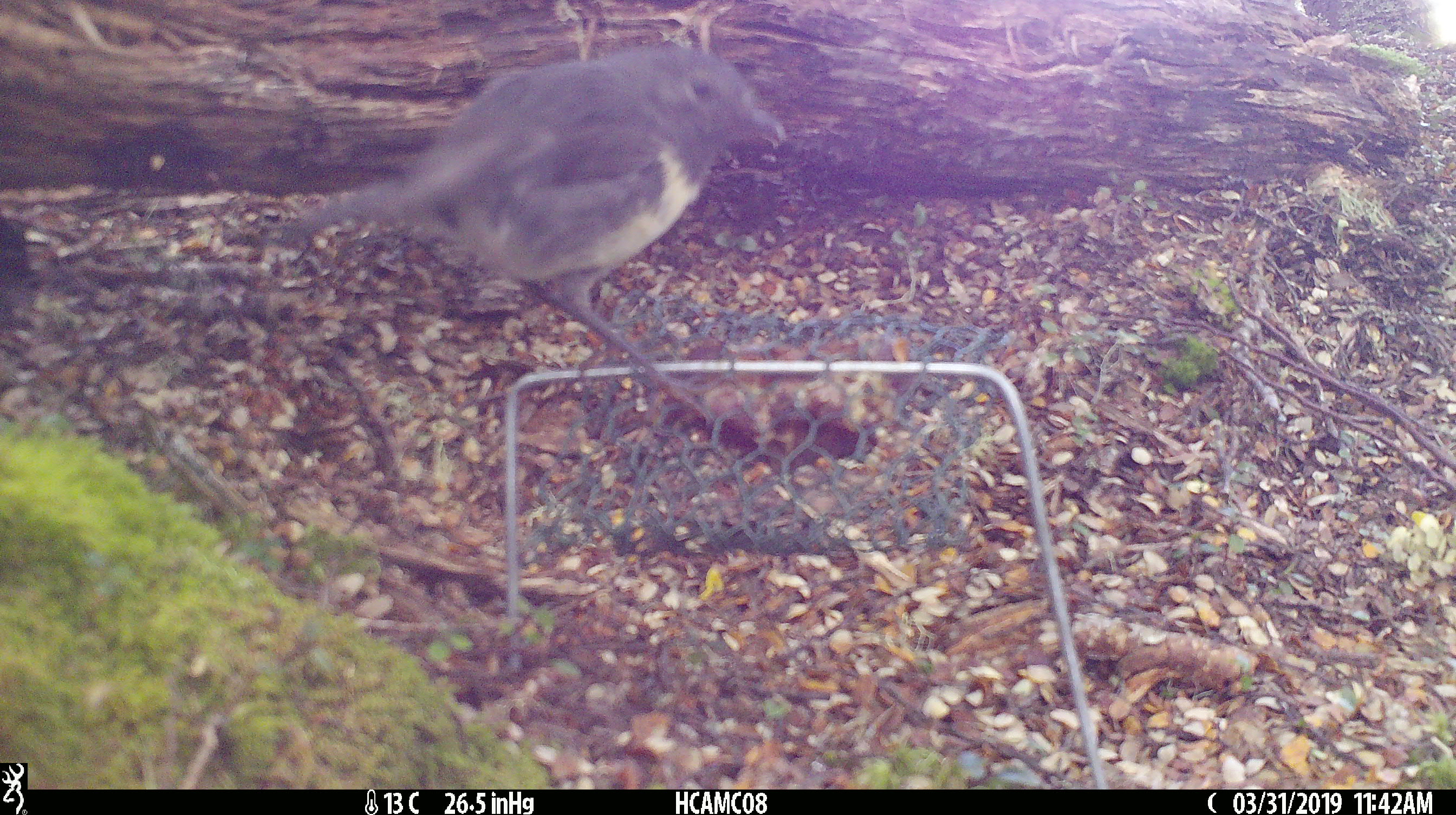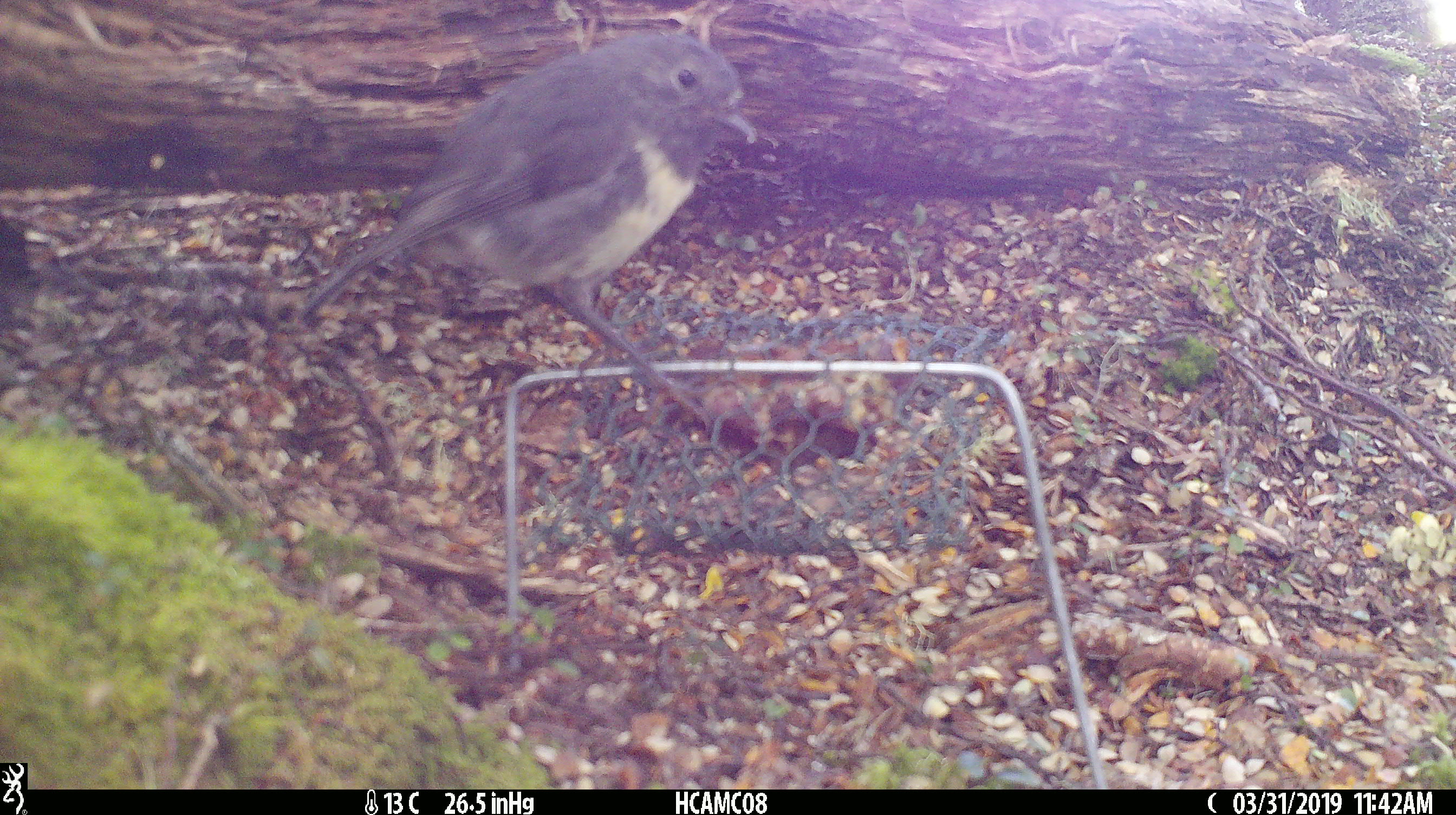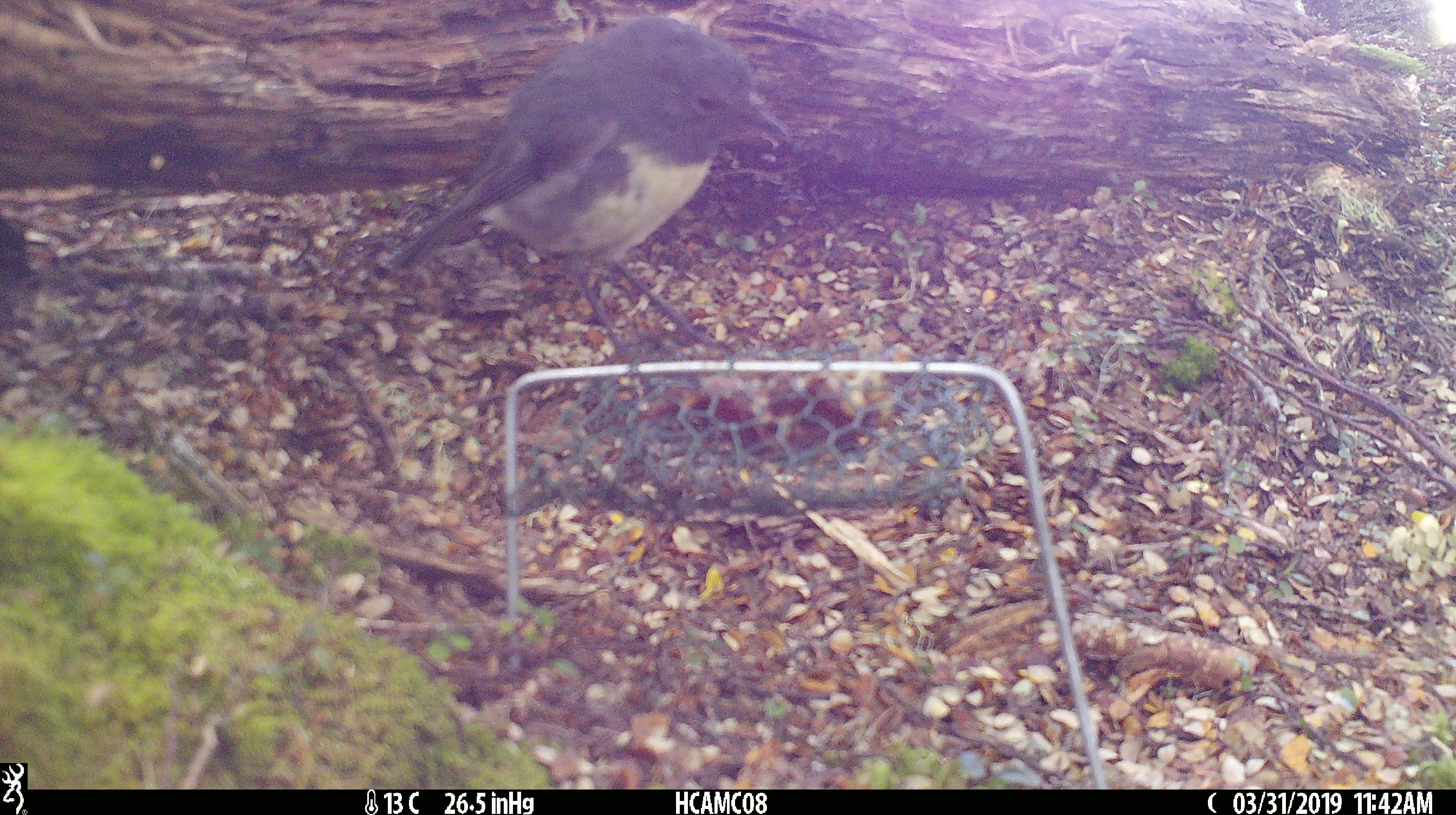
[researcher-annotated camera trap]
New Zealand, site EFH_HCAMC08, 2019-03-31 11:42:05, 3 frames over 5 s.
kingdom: Animalia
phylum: Chordata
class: Aves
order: Passeriformes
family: Petroicidae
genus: Petroica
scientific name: Petroica australis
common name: new zealand robin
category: robin